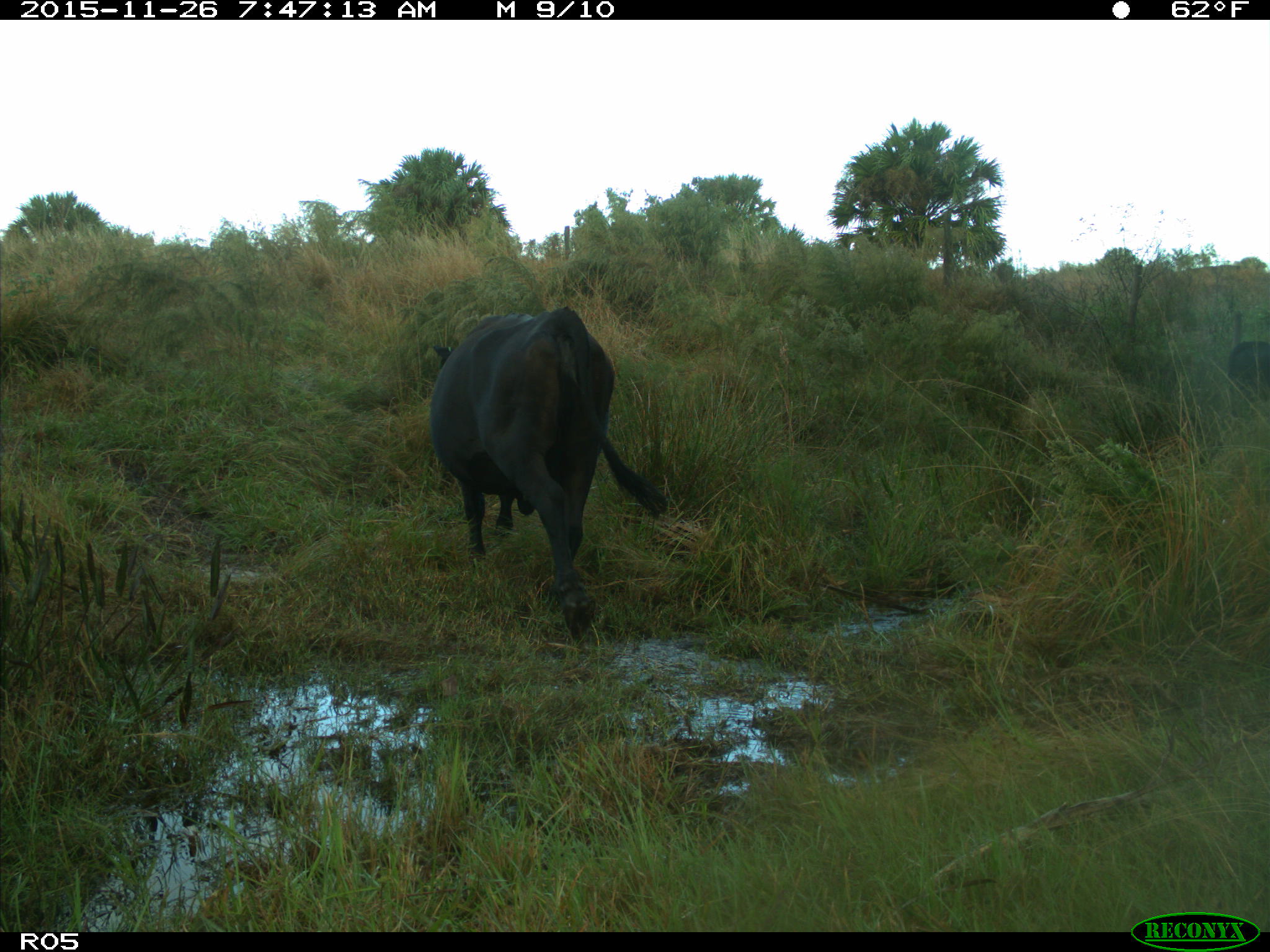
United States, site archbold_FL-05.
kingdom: Animalia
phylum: Chordata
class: Mammalia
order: Artiodactyla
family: Bovidae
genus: Bos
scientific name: Bos taurus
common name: domestic cow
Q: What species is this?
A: Bos taurus (domestic cow).